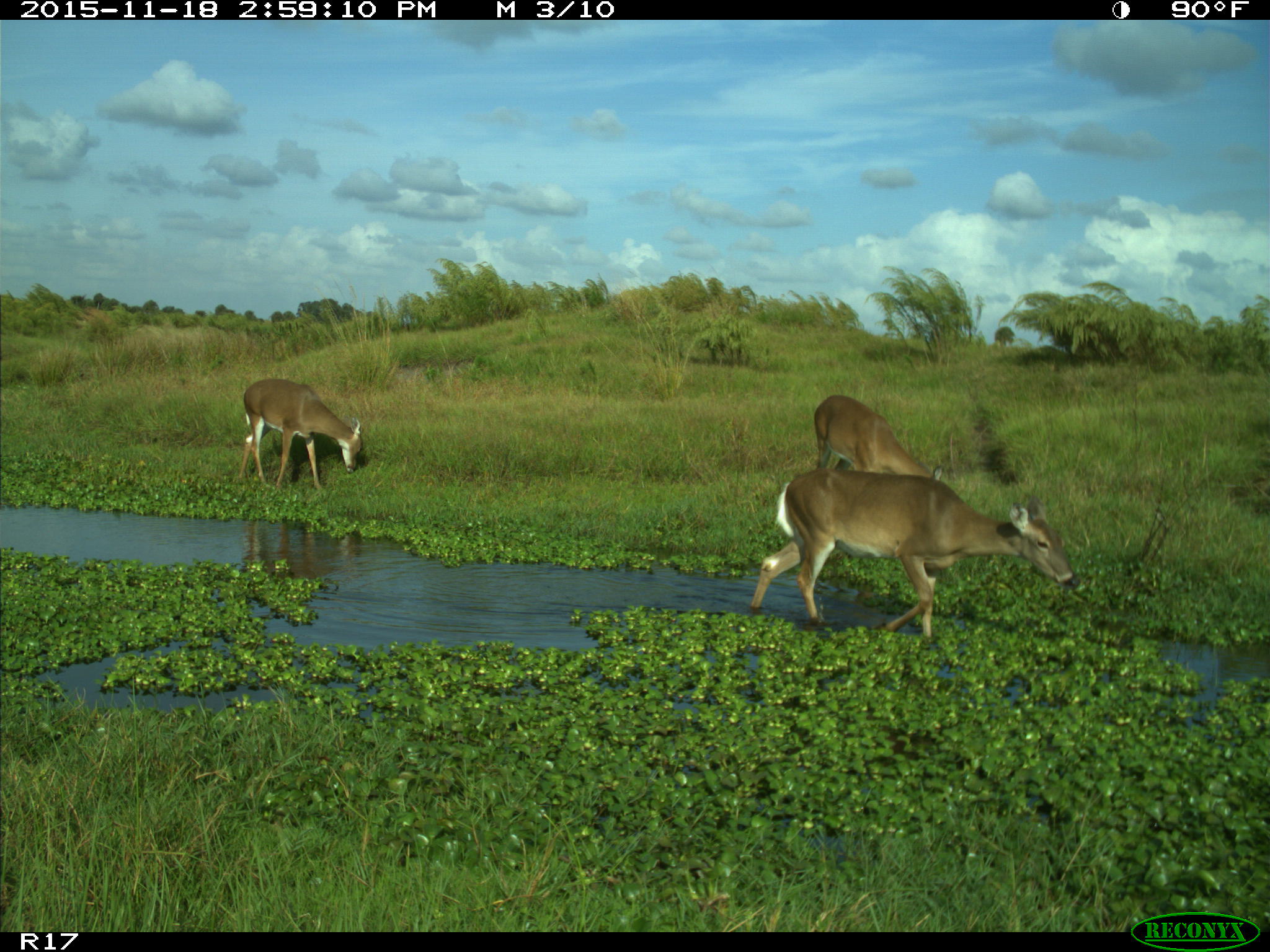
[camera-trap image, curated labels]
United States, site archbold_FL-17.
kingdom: Animalia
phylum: Chordata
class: Mammalia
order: Artiodactyla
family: Cervidae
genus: Odocoileus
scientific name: Odocoileus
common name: deer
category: unidentified deer